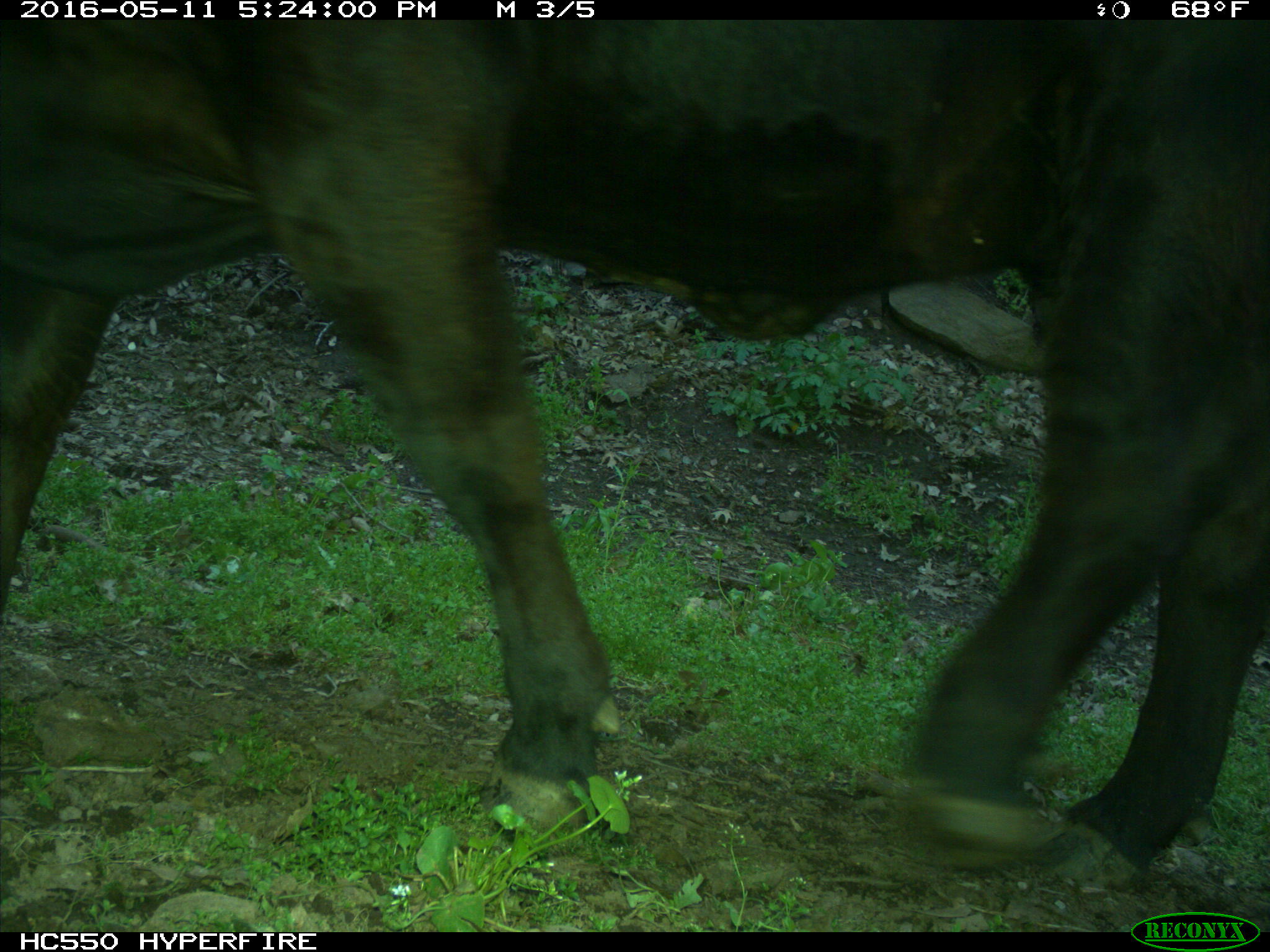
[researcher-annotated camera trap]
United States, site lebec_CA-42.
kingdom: Animalia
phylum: Chordata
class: Mammalia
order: Artiodactyla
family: Bovidae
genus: Bos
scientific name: Bos taurus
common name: domestic cow